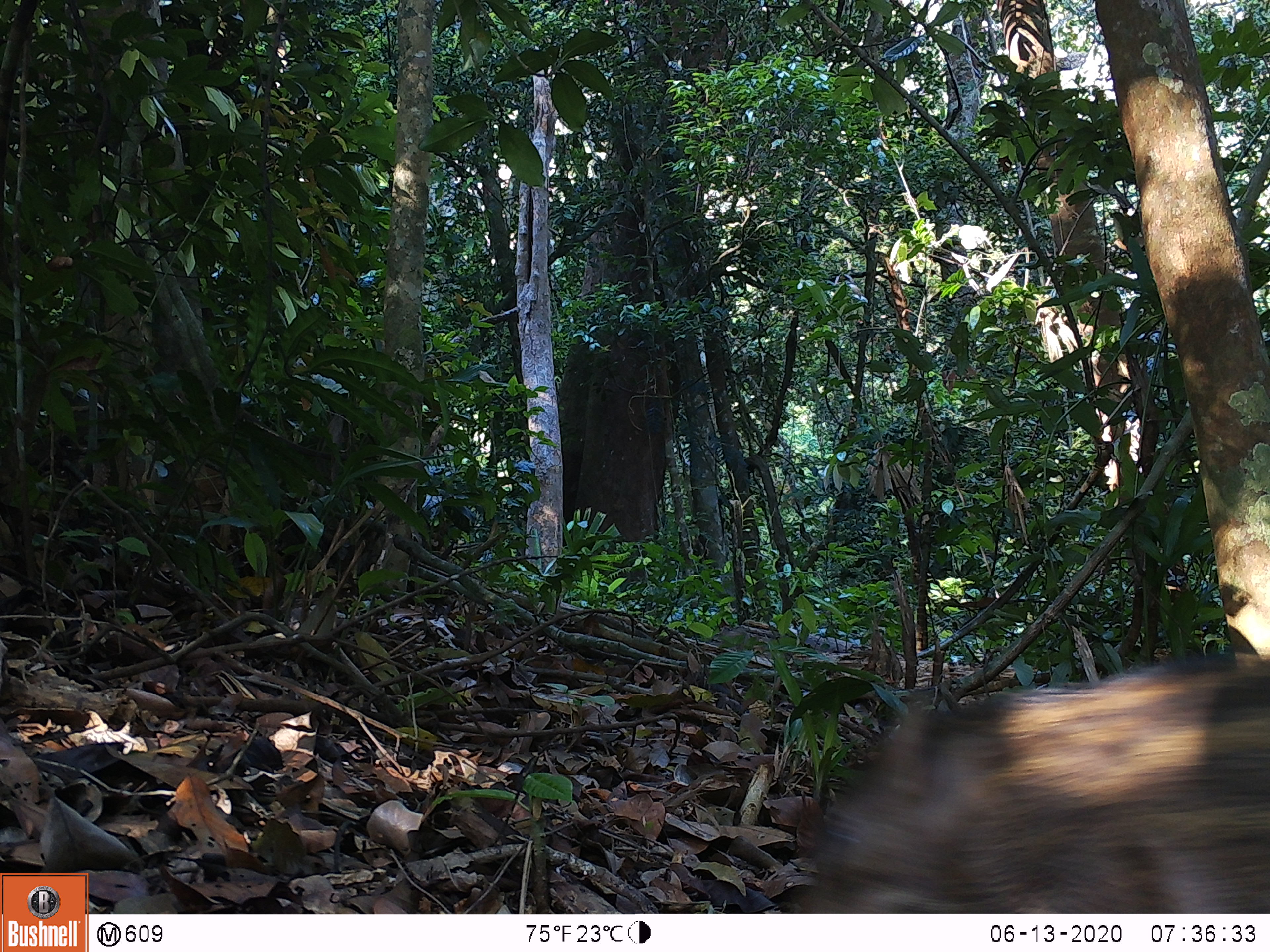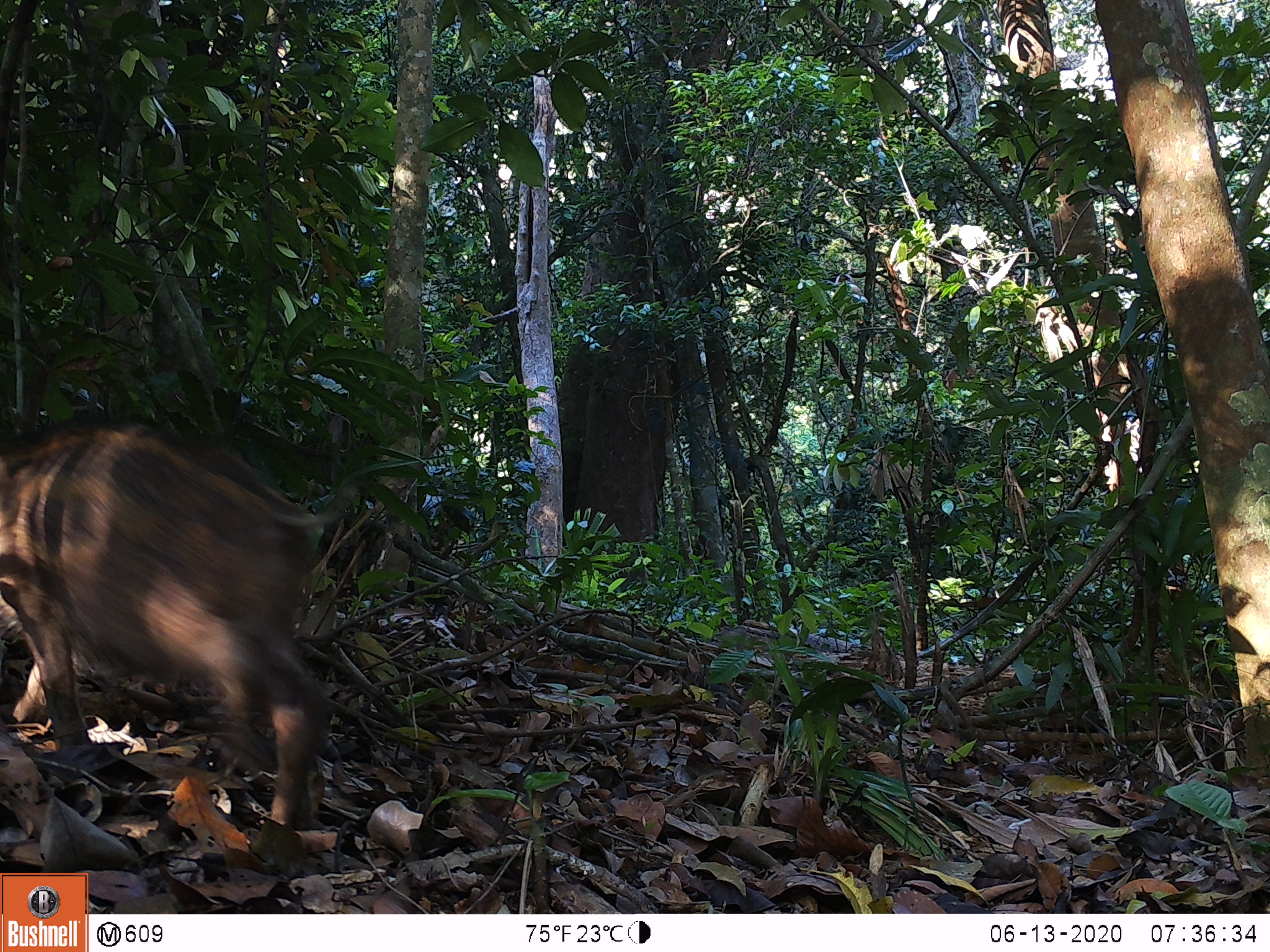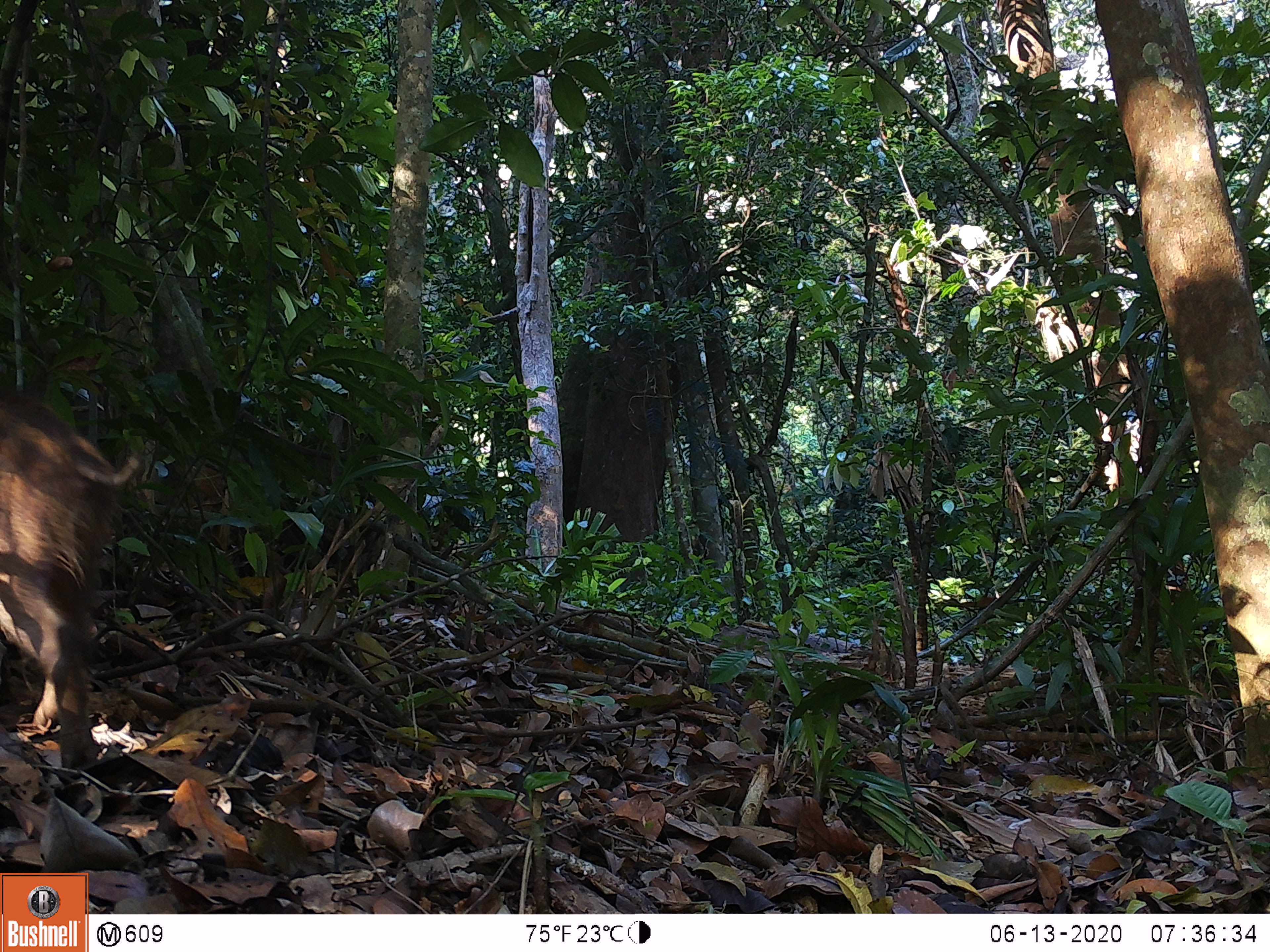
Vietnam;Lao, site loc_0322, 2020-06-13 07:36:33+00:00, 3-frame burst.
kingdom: Animalia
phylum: Chordata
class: Mammalia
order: Artiodactyla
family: Suidae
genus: Sus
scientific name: Sus scrofa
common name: eurasian wild pig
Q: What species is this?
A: Eurasian wild pig (Sus scrofa).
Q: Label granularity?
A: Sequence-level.